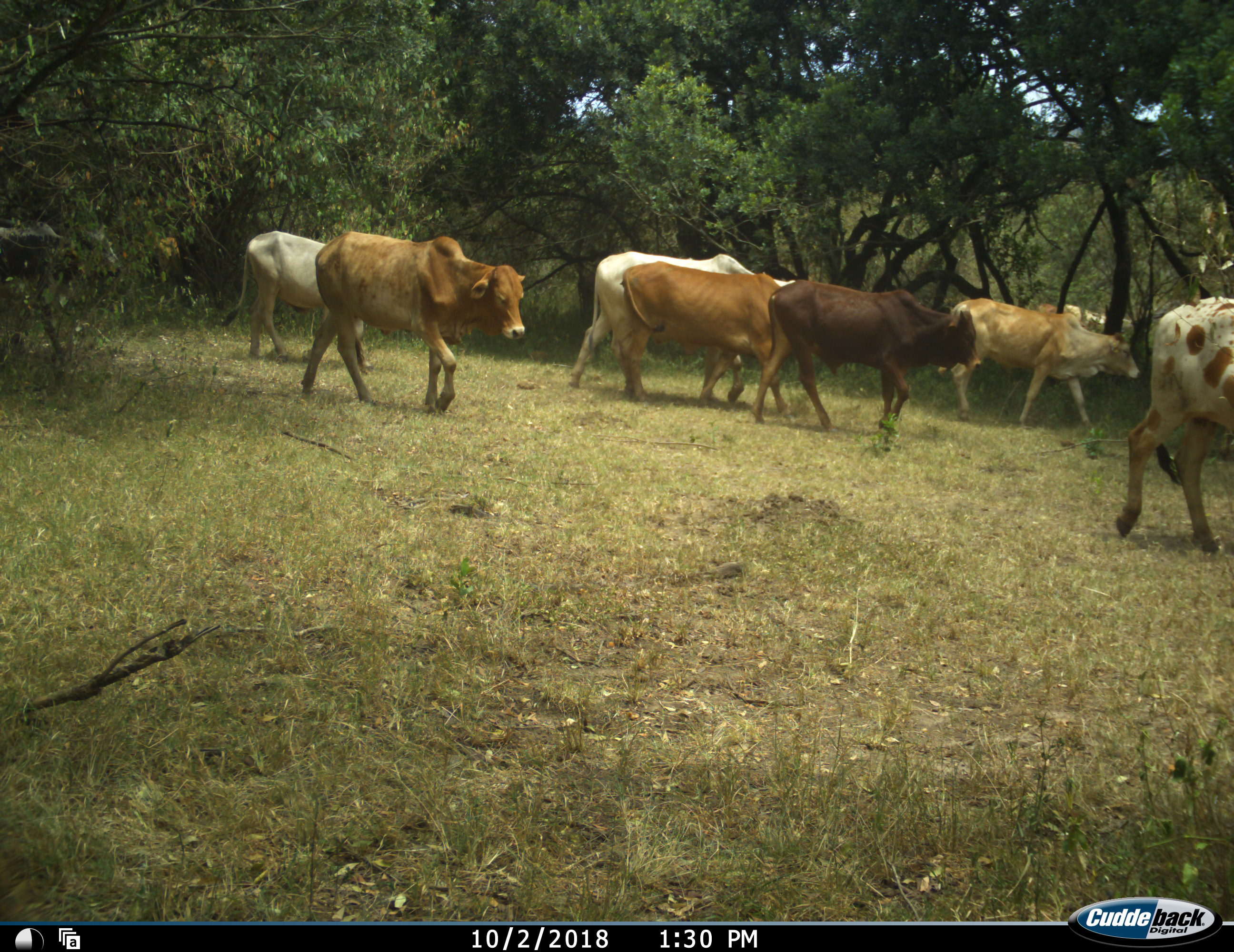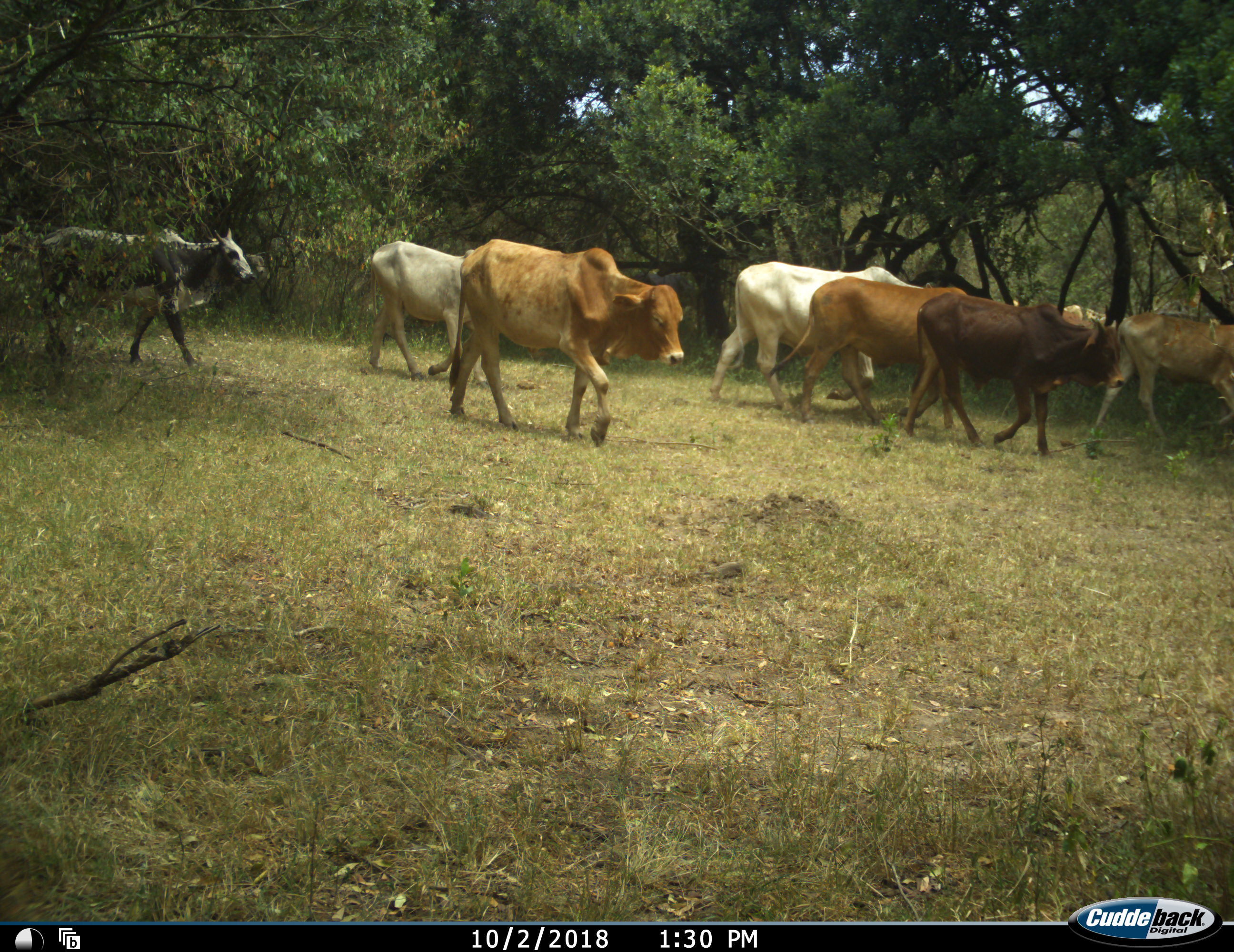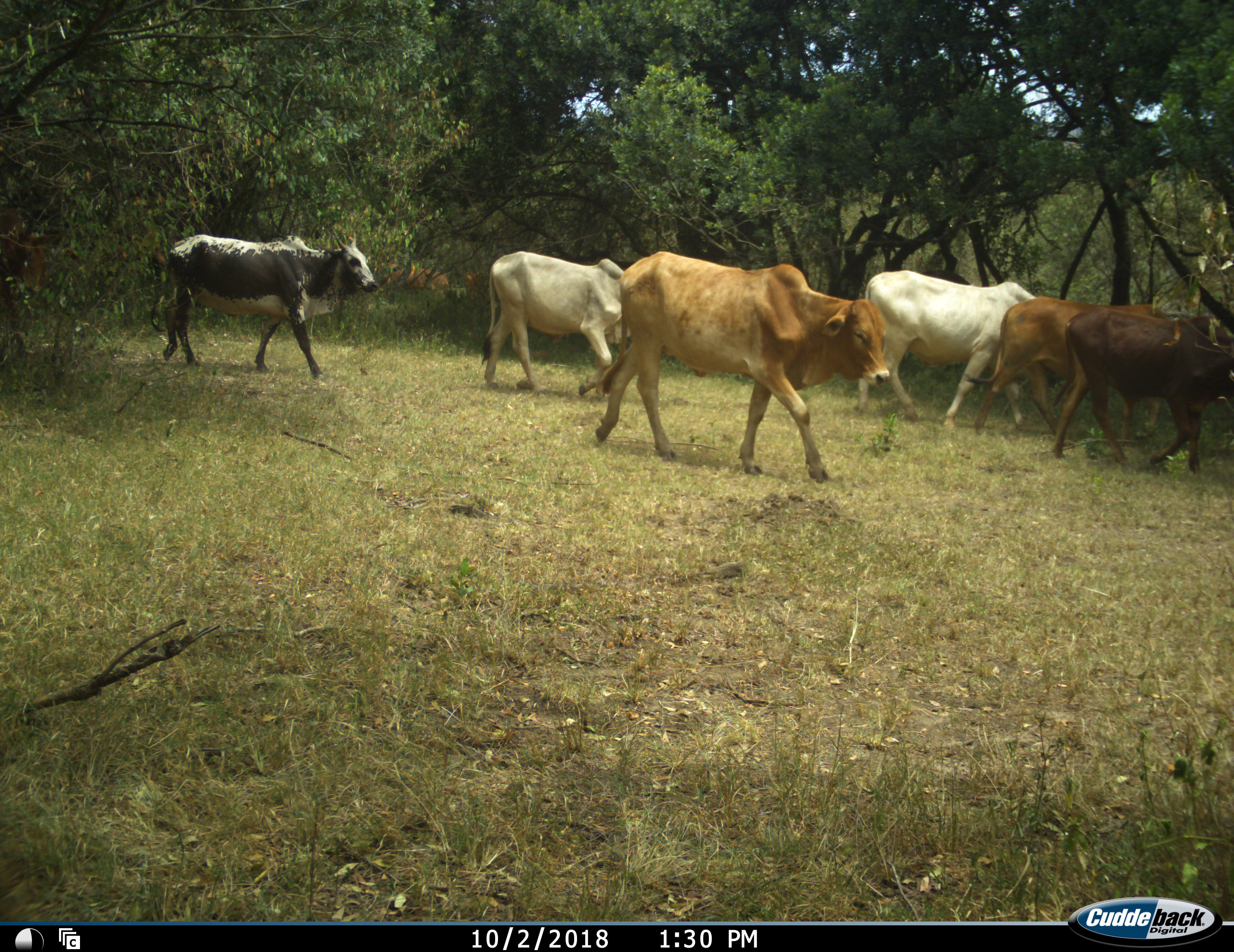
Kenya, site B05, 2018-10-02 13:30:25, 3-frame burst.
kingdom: Animalia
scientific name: Animalia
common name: animal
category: domesticanimal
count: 9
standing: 0%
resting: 0%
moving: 100%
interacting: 0%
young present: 0%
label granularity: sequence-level